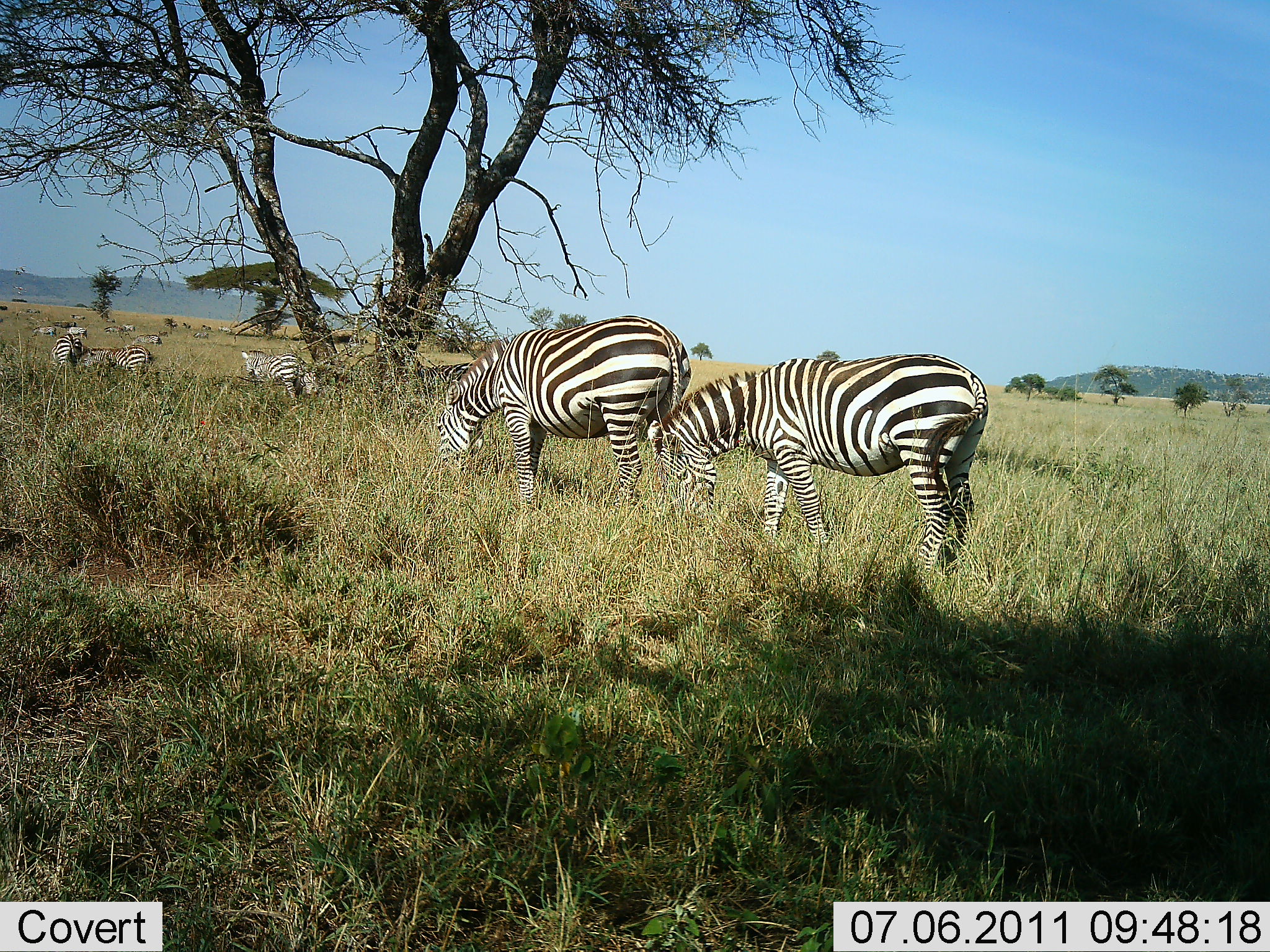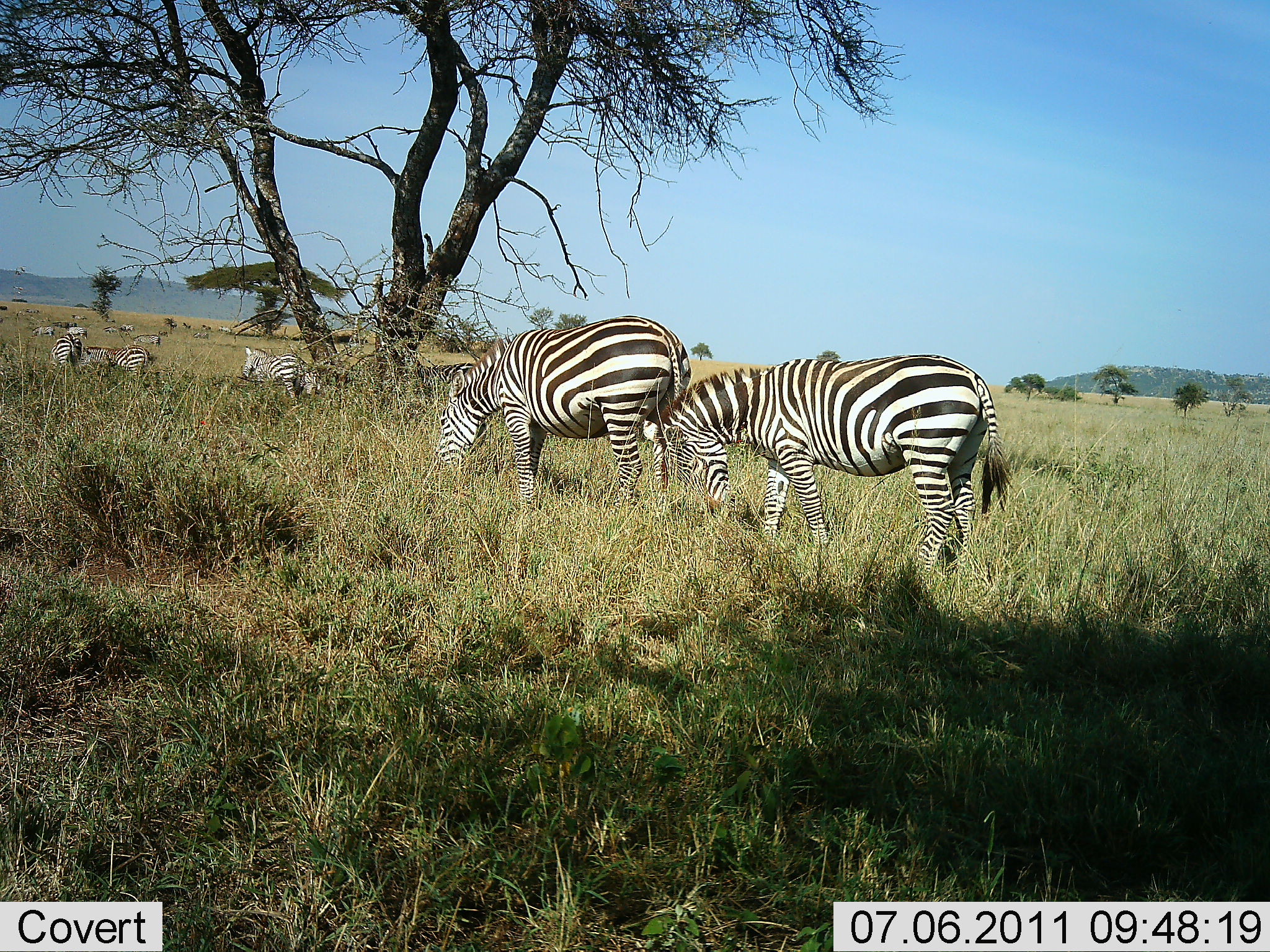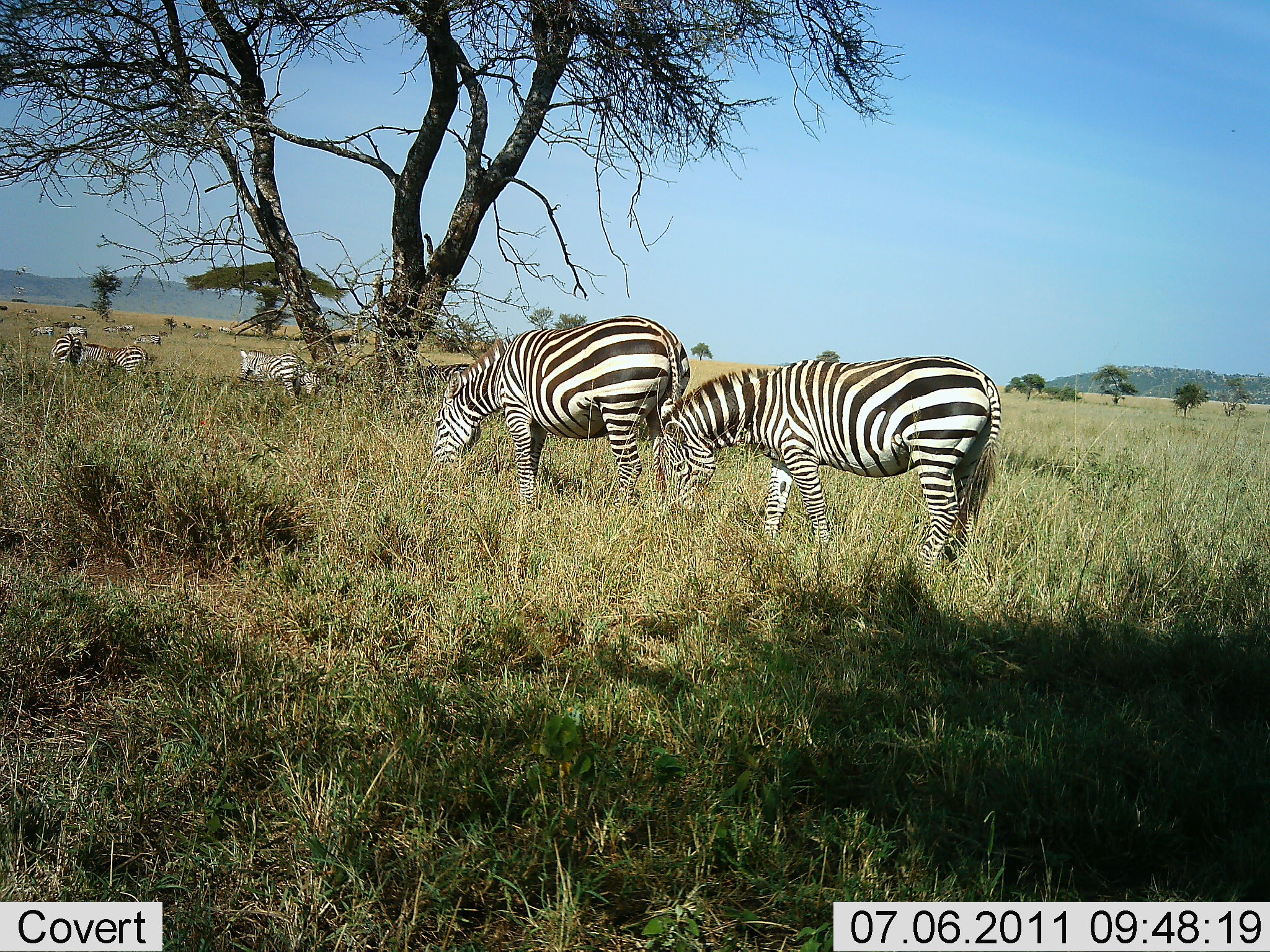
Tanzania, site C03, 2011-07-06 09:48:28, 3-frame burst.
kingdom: Animalia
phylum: Chordata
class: Mammalia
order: Perissodactyla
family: Equidae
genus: Equus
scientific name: Equus quagga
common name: plains zebra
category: zebra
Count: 6.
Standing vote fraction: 36%.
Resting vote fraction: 9%.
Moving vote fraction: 0%.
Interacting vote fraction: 0%.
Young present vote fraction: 9%.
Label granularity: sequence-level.